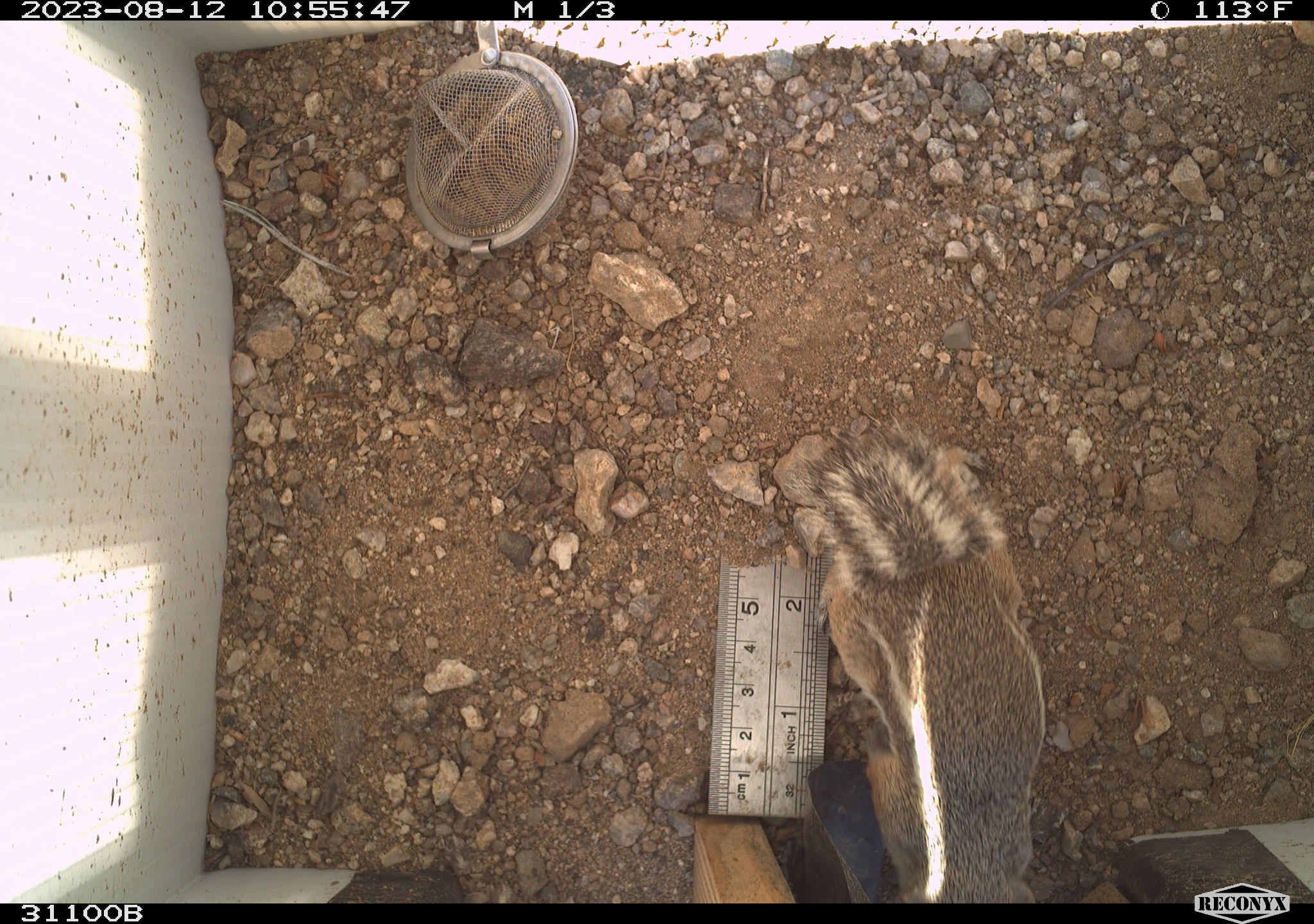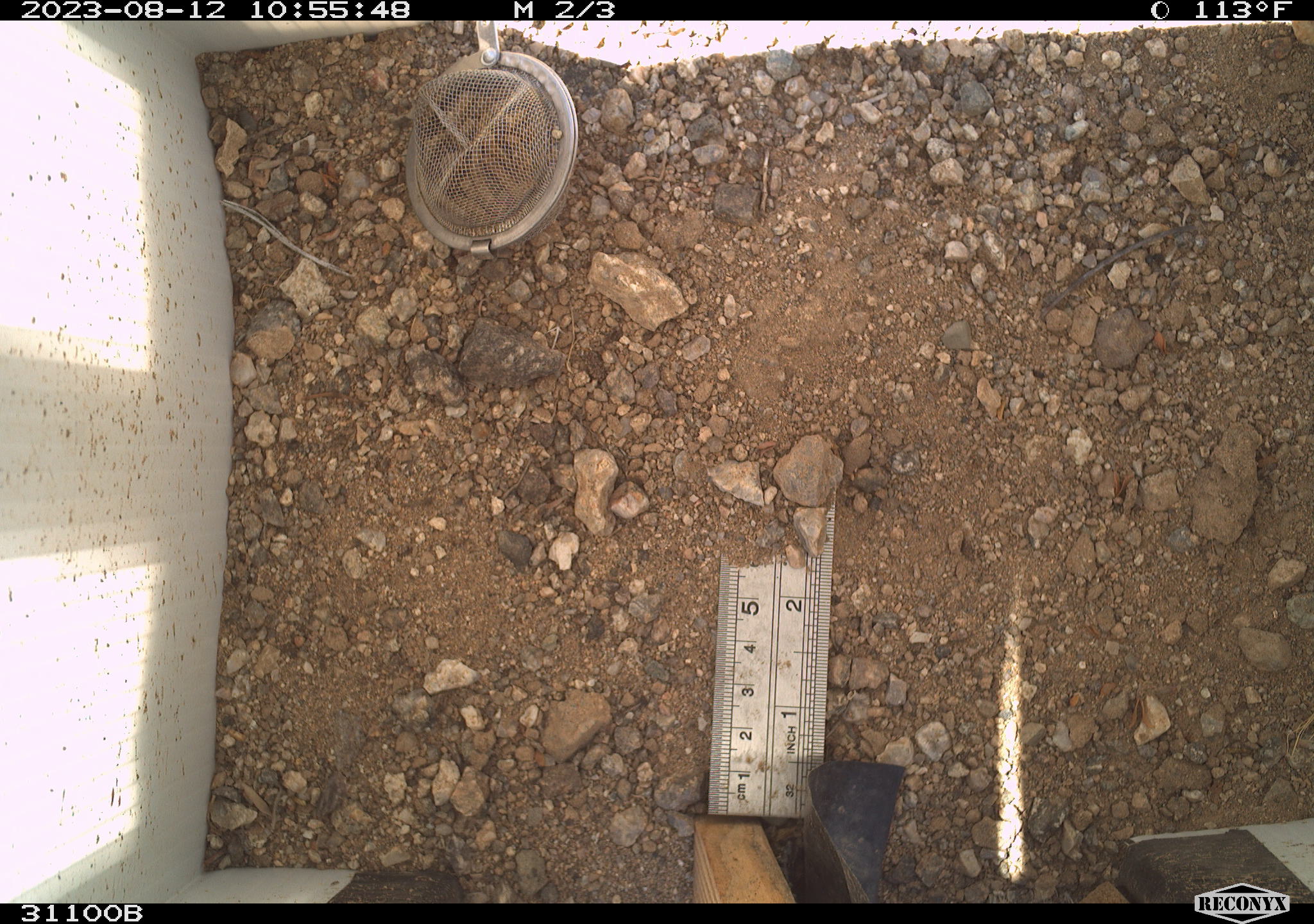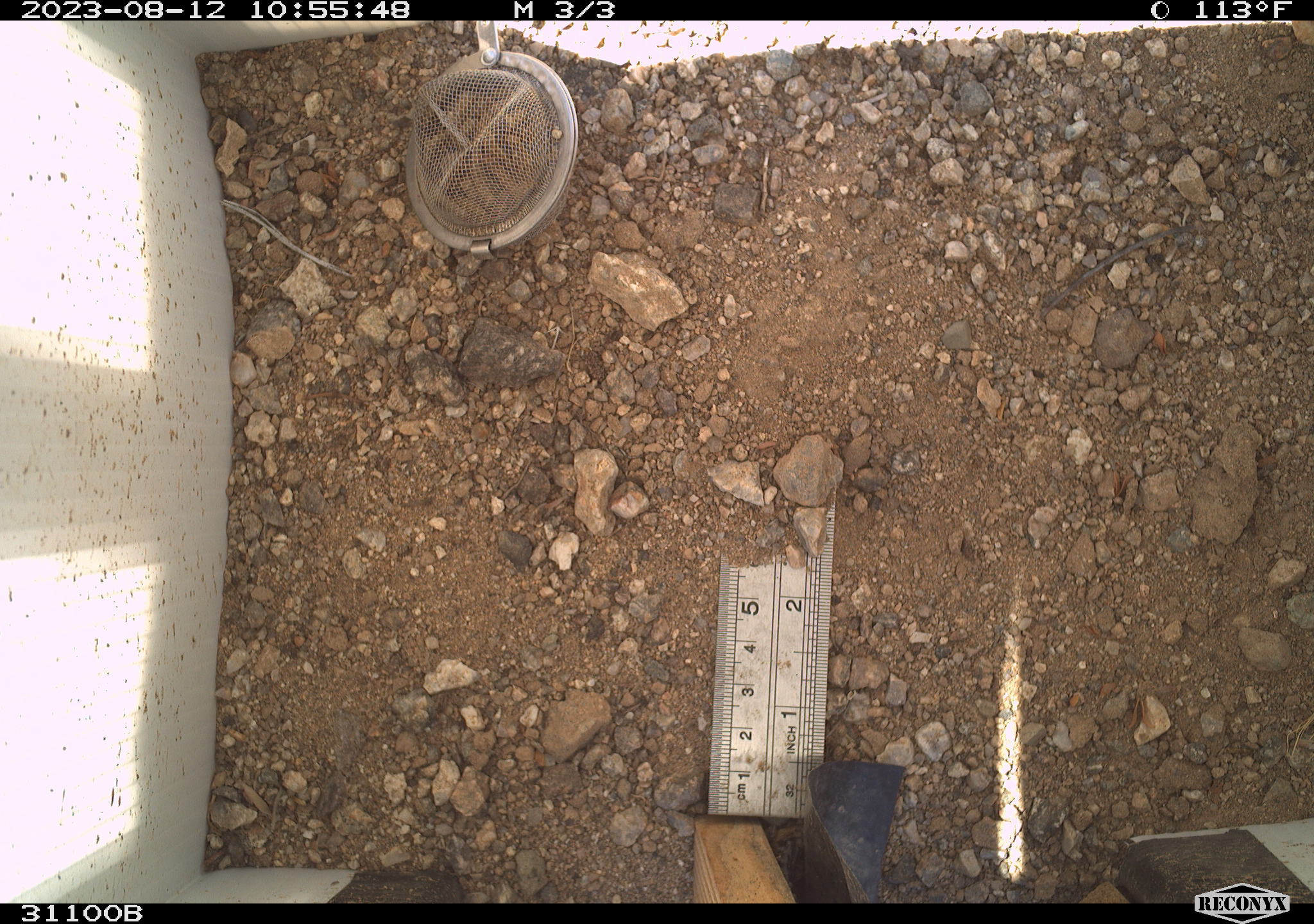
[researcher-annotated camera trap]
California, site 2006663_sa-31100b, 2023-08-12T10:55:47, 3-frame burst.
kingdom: Animalia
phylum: Chordata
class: Mammalia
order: Rodentia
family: Sciuridae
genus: Ammospermophilus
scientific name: Ammospermophilus leucurus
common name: white-tailed antelope squirrel